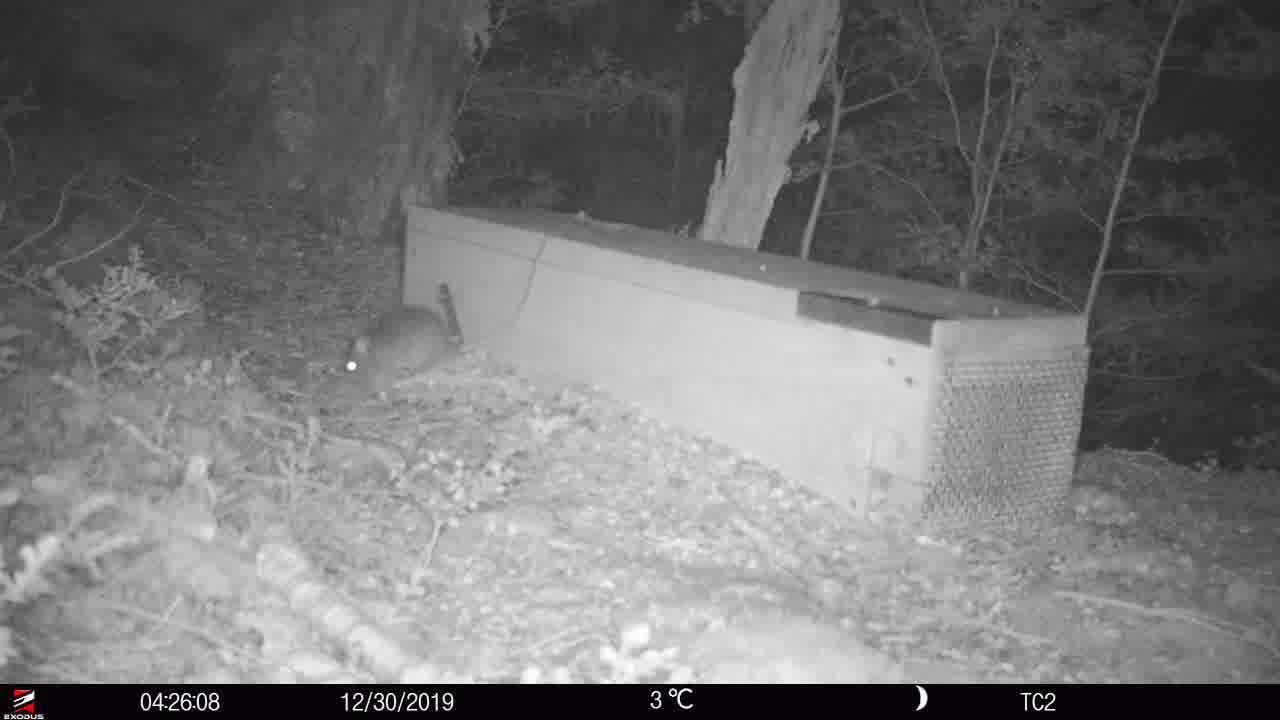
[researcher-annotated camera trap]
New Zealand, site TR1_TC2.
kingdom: Animalia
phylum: Chordata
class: Mammalia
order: Rodentia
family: Muridae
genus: Rattus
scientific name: Rattus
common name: rat